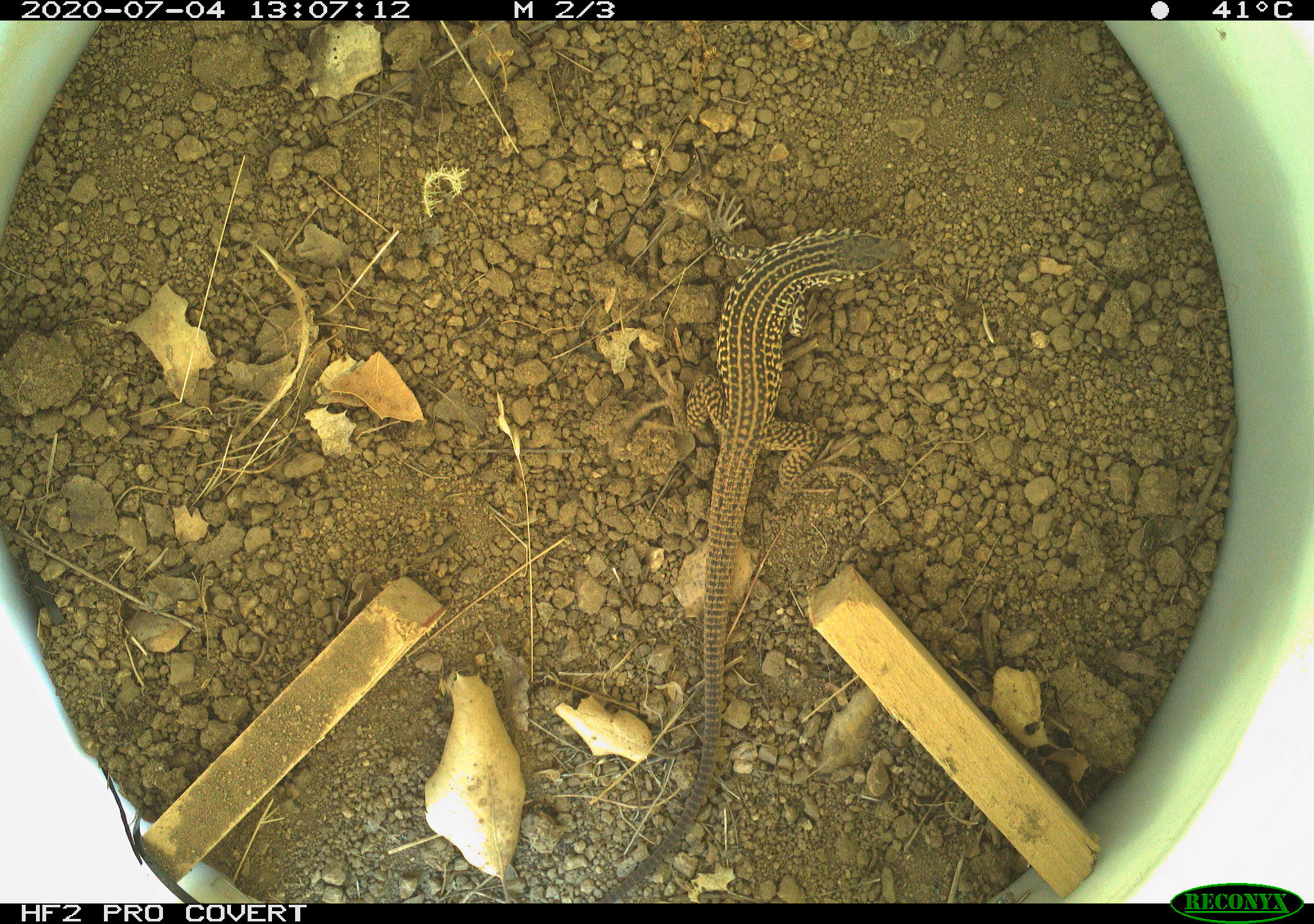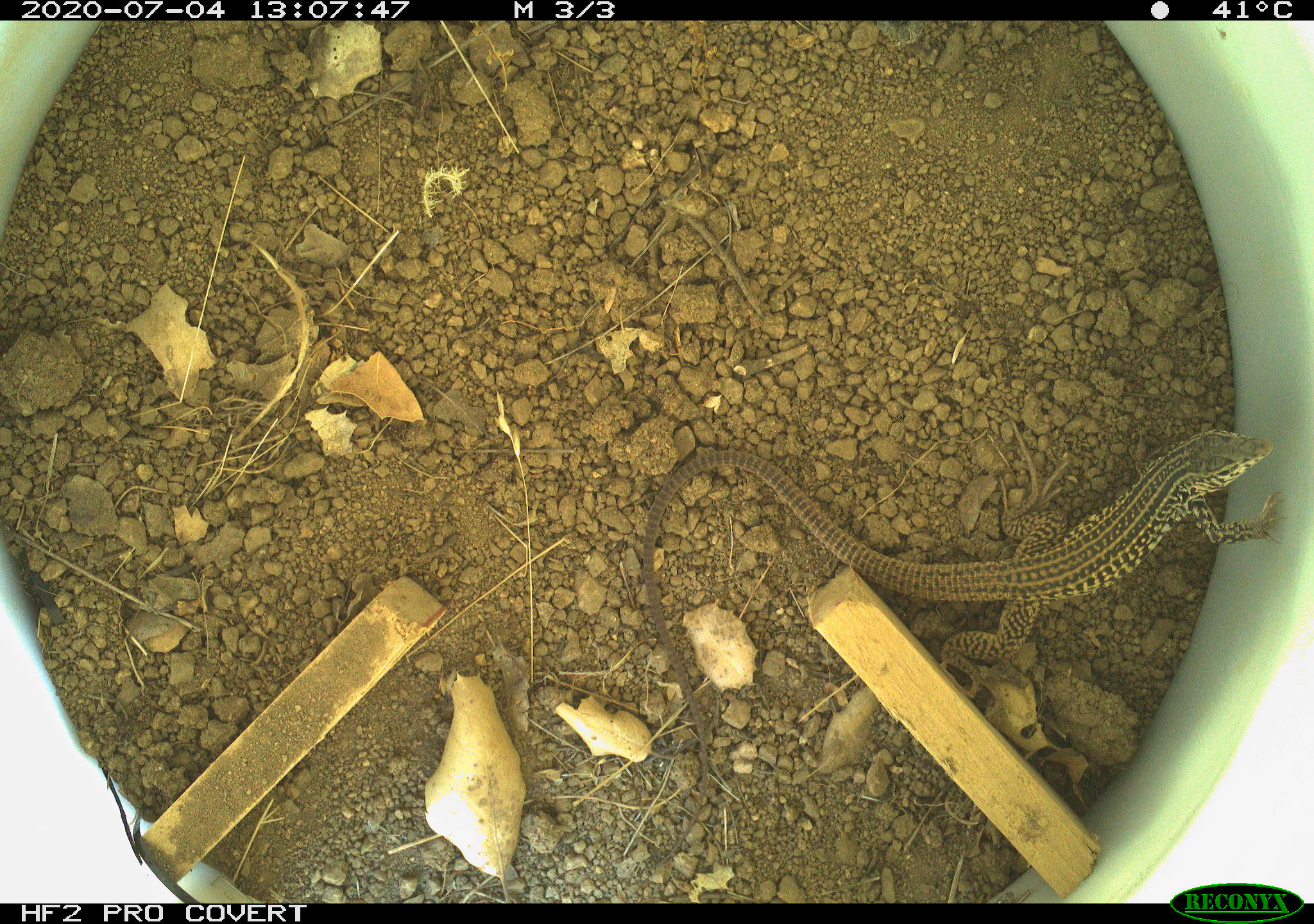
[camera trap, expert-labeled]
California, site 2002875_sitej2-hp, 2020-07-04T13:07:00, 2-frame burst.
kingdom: Animalia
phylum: Chordata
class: Reptilia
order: Squamata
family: Teiidae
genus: Aspidoscelis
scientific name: Aspidoscelis tigris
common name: western whiptail